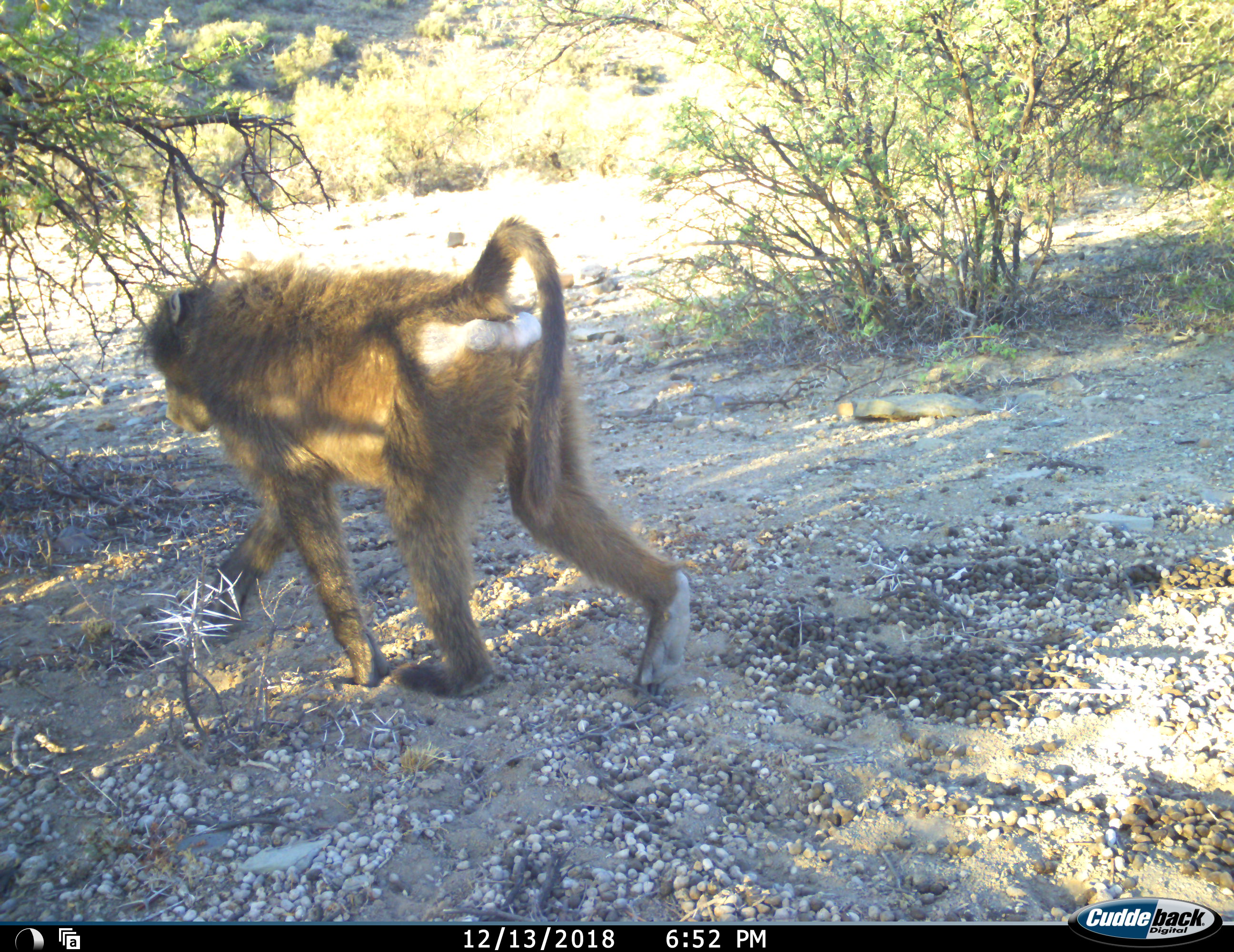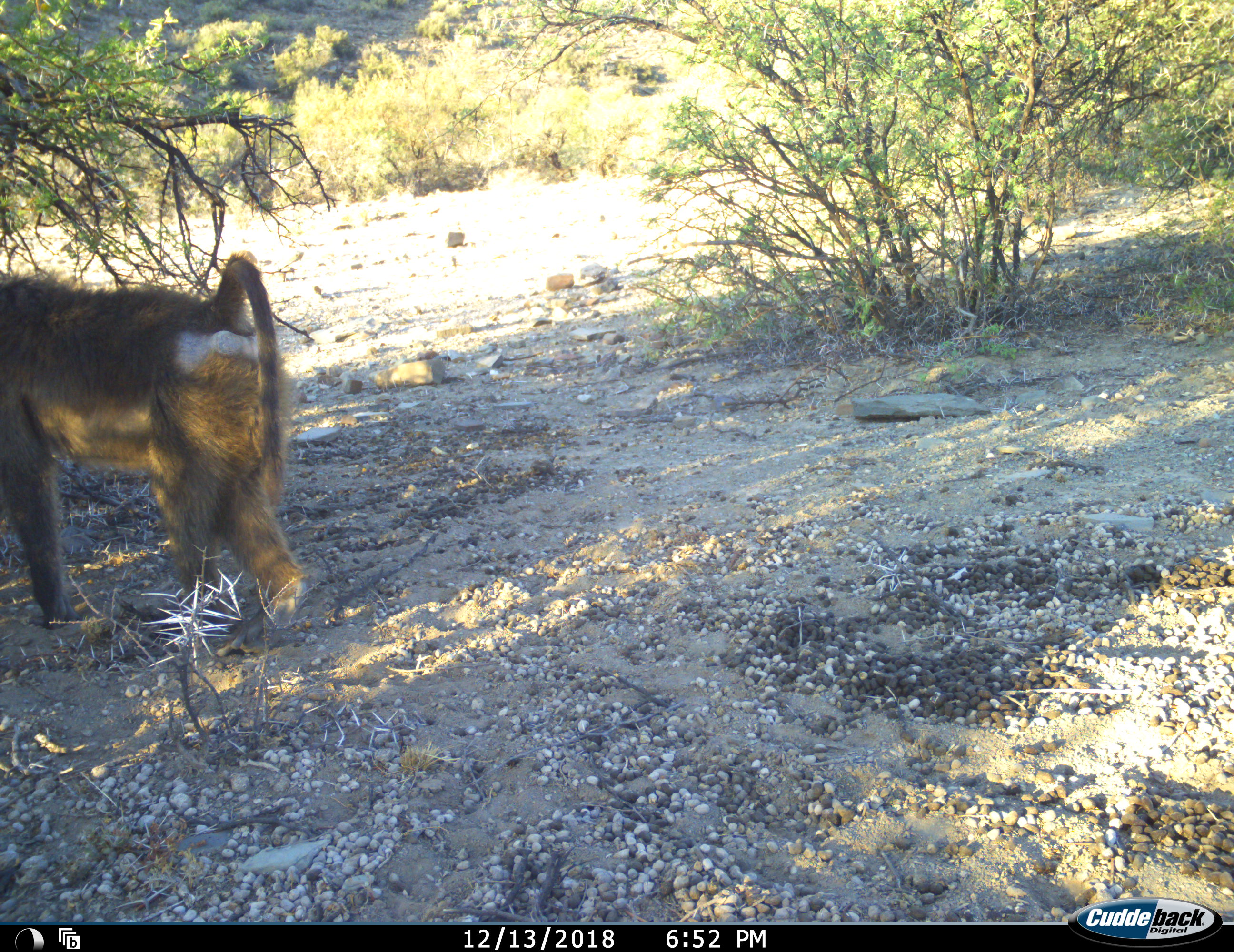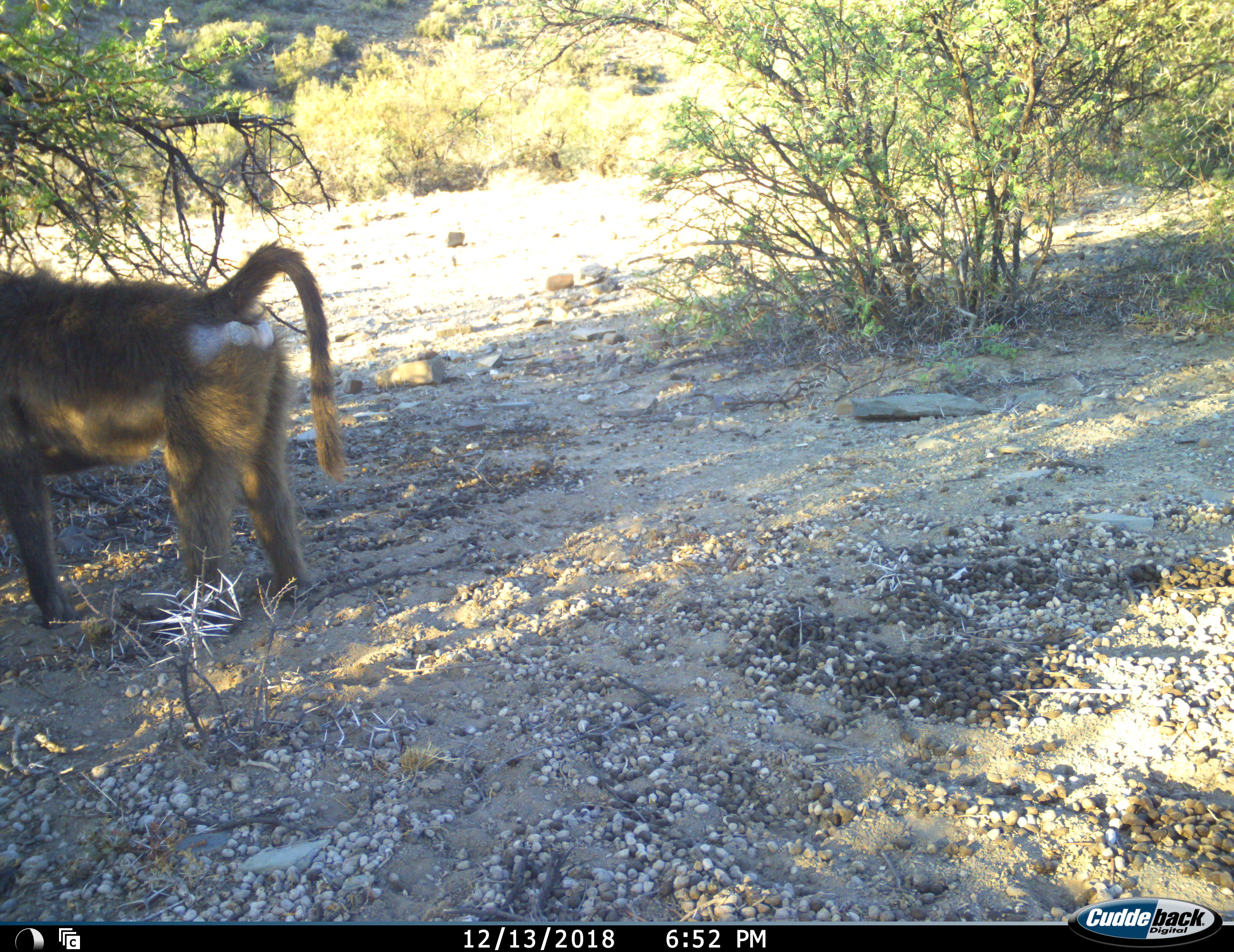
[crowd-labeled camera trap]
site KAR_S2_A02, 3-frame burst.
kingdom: Animalia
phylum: Chordata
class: Mammalia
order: Primates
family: Cercopithecidae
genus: Papio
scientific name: Papio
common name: baboon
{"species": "baboon (Papio)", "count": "1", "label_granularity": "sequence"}